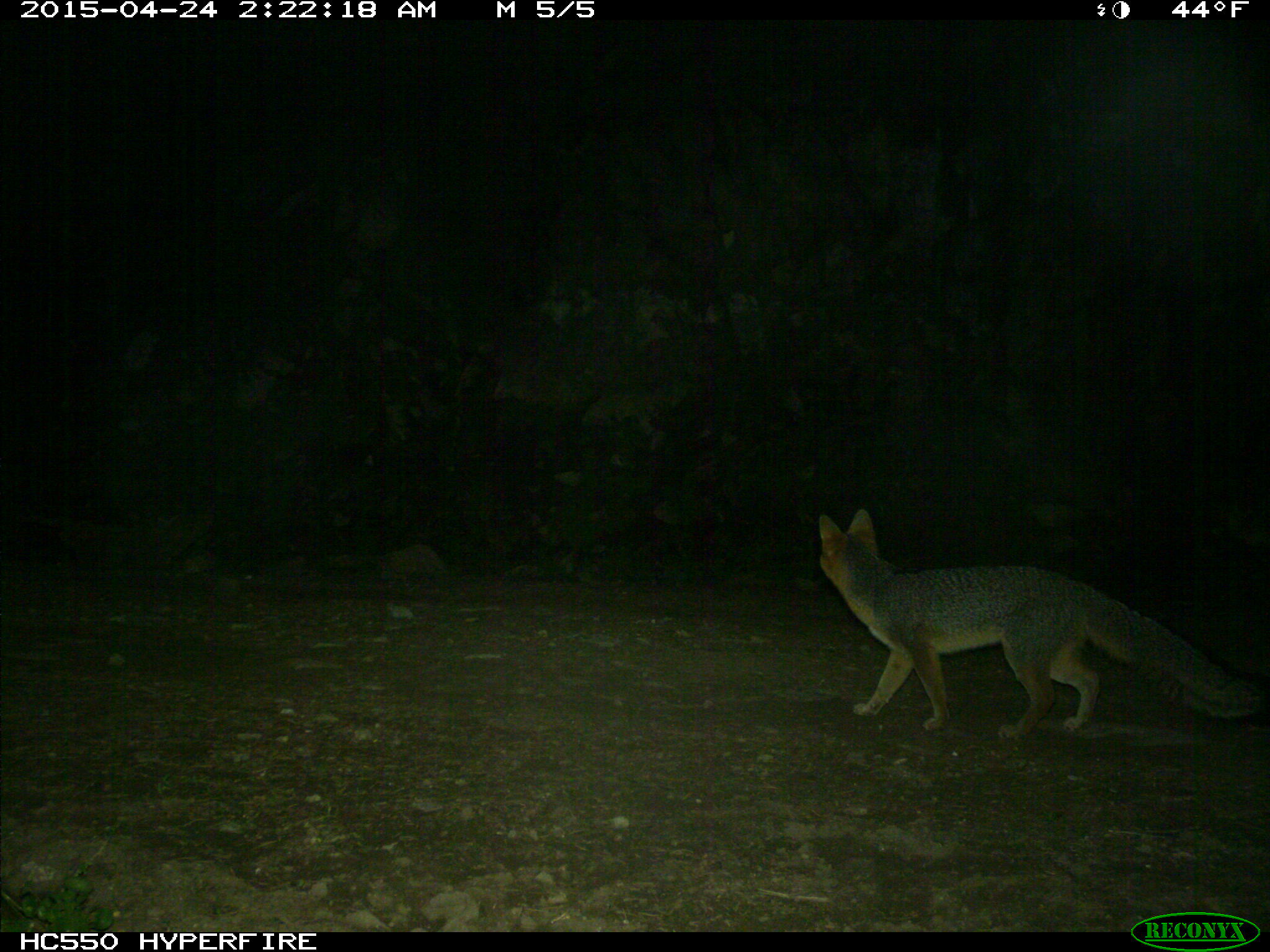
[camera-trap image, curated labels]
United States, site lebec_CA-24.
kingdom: Animalia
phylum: Chordata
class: Mammalia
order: Carnivora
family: Canidae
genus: Urocyon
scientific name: Urocyon cinereoargenteus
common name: gray fox